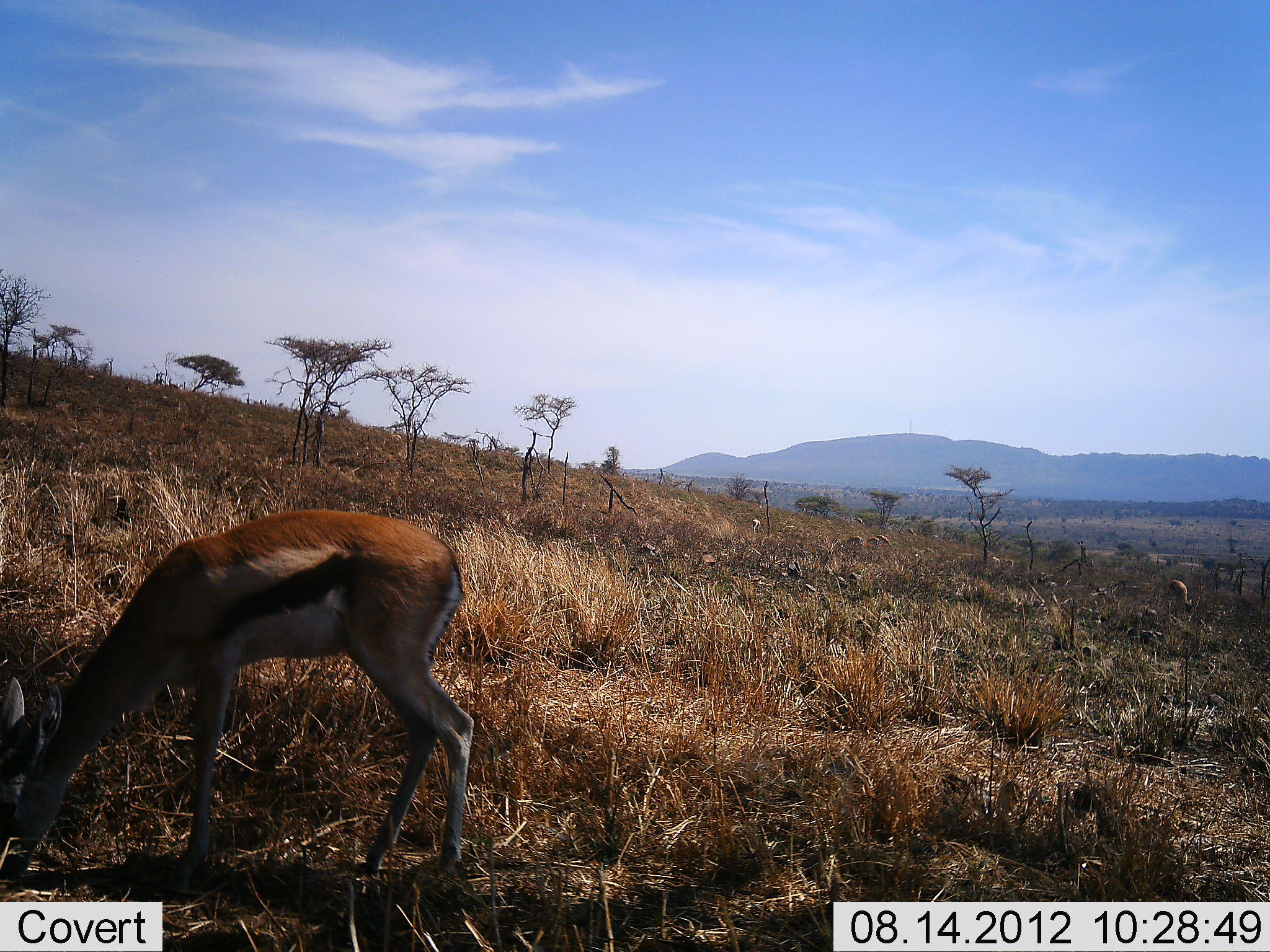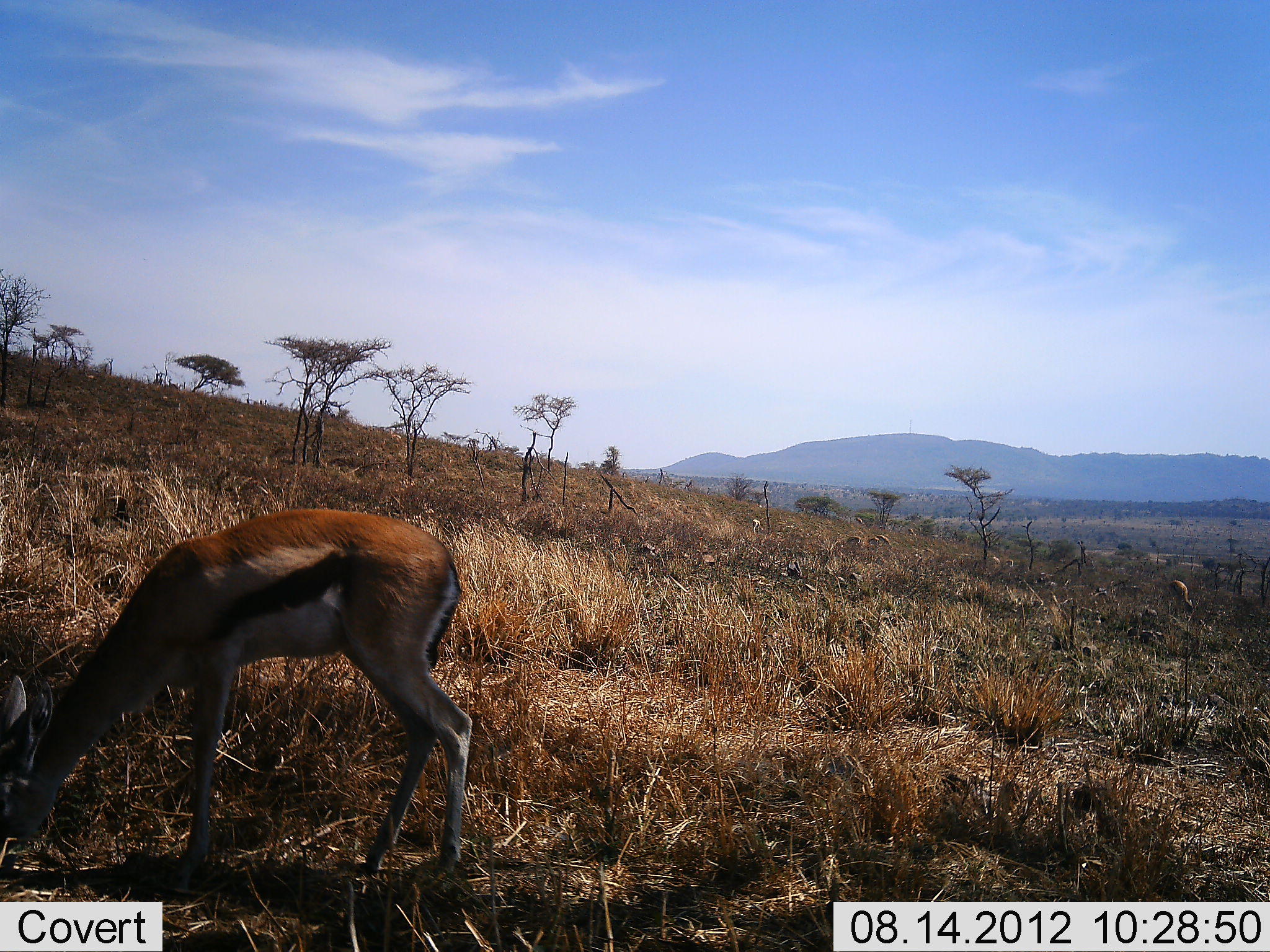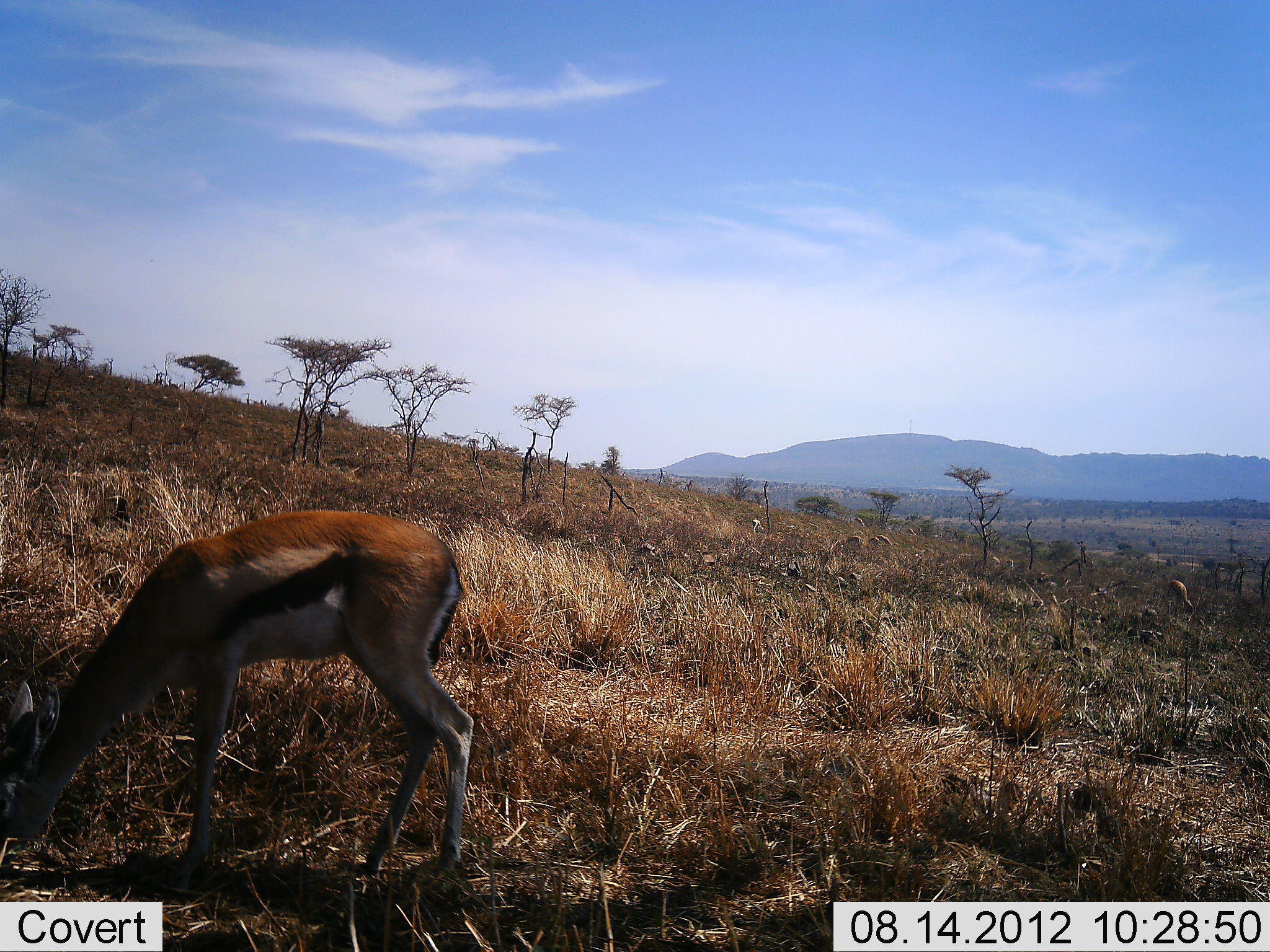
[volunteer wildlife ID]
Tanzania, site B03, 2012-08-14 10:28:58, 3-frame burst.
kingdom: Animalia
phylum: Chordata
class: Mammalia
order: Artiodactyla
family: Bovidae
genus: Eudorcas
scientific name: Eudorcas thomsonii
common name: thomson's gazelle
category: gazellethomsons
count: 2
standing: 0%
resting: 0%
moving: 0%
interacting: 0%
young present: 0%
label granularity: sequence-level